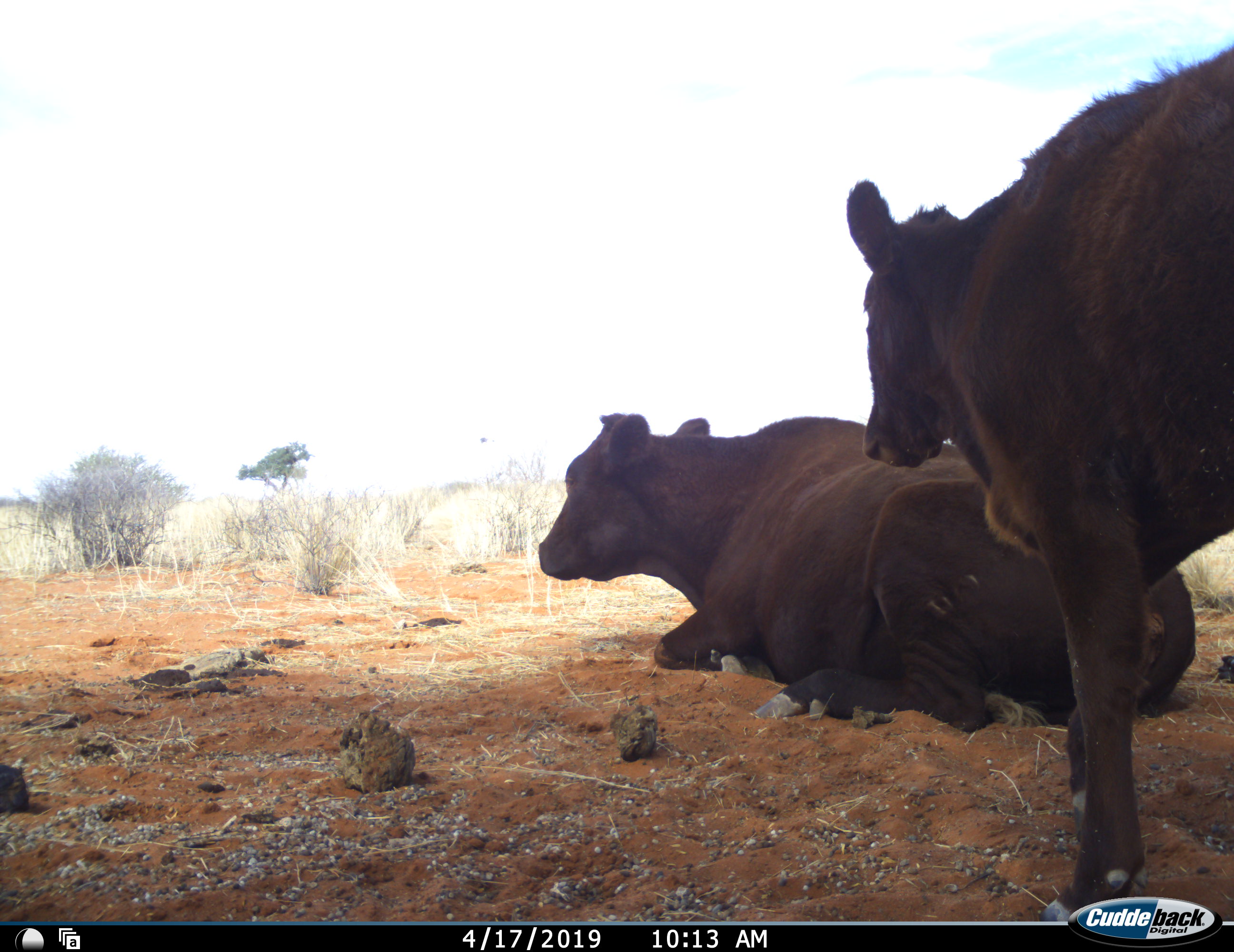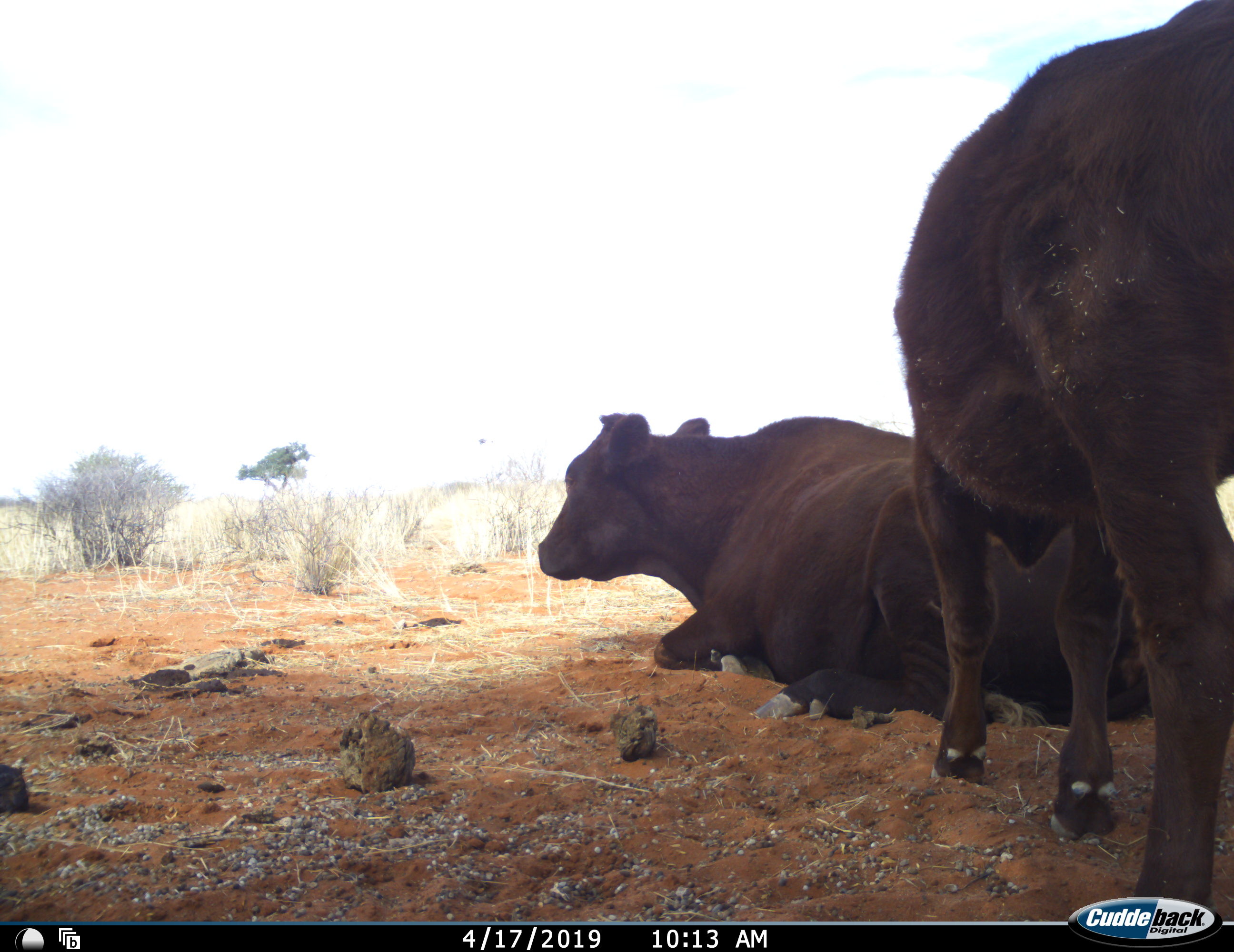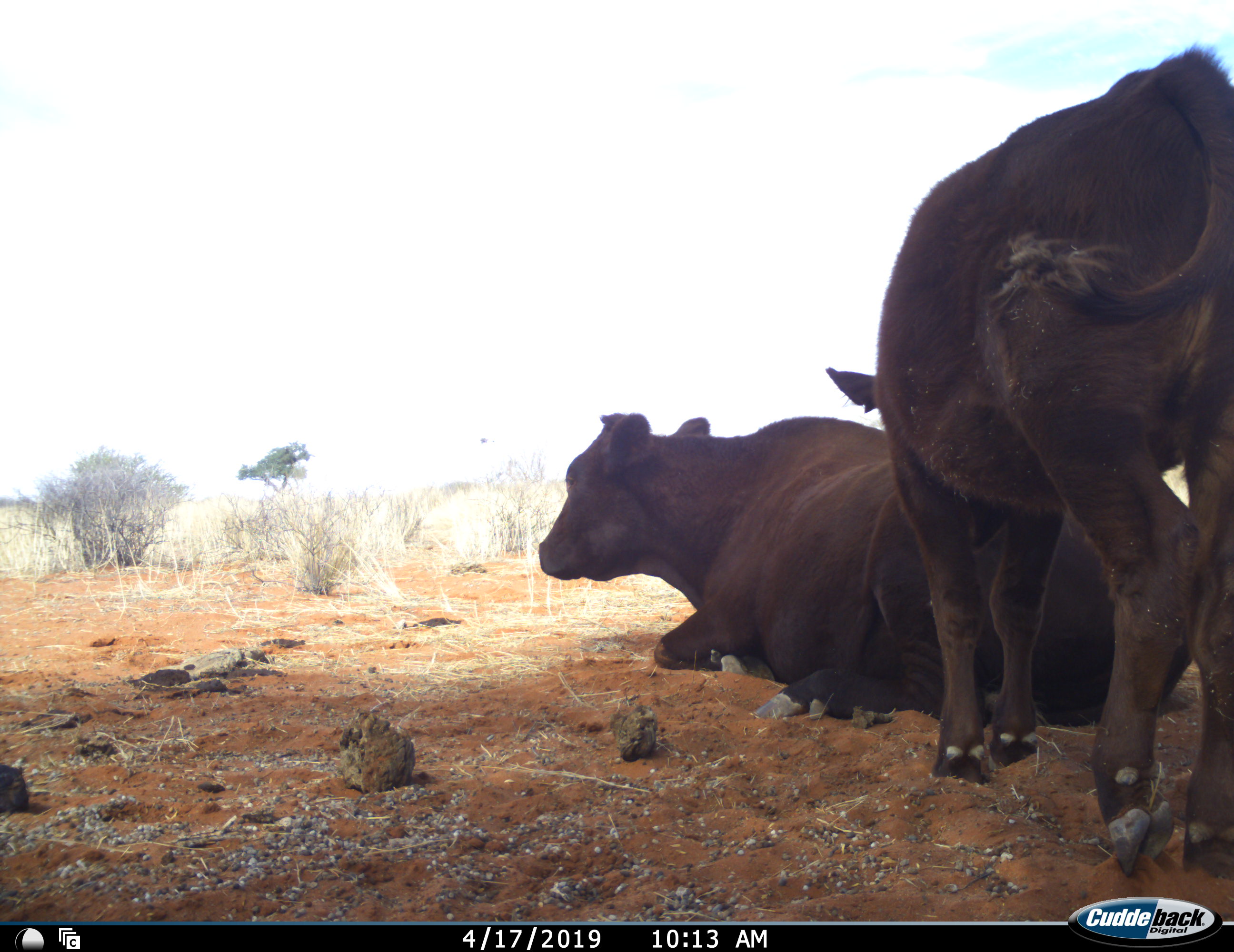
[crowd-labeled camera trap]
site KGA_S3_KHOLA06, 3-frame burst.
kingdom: Animalia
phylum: Chordata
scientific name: Vertebrata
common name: domestic animal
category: domesticanimal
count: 2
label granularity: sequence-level